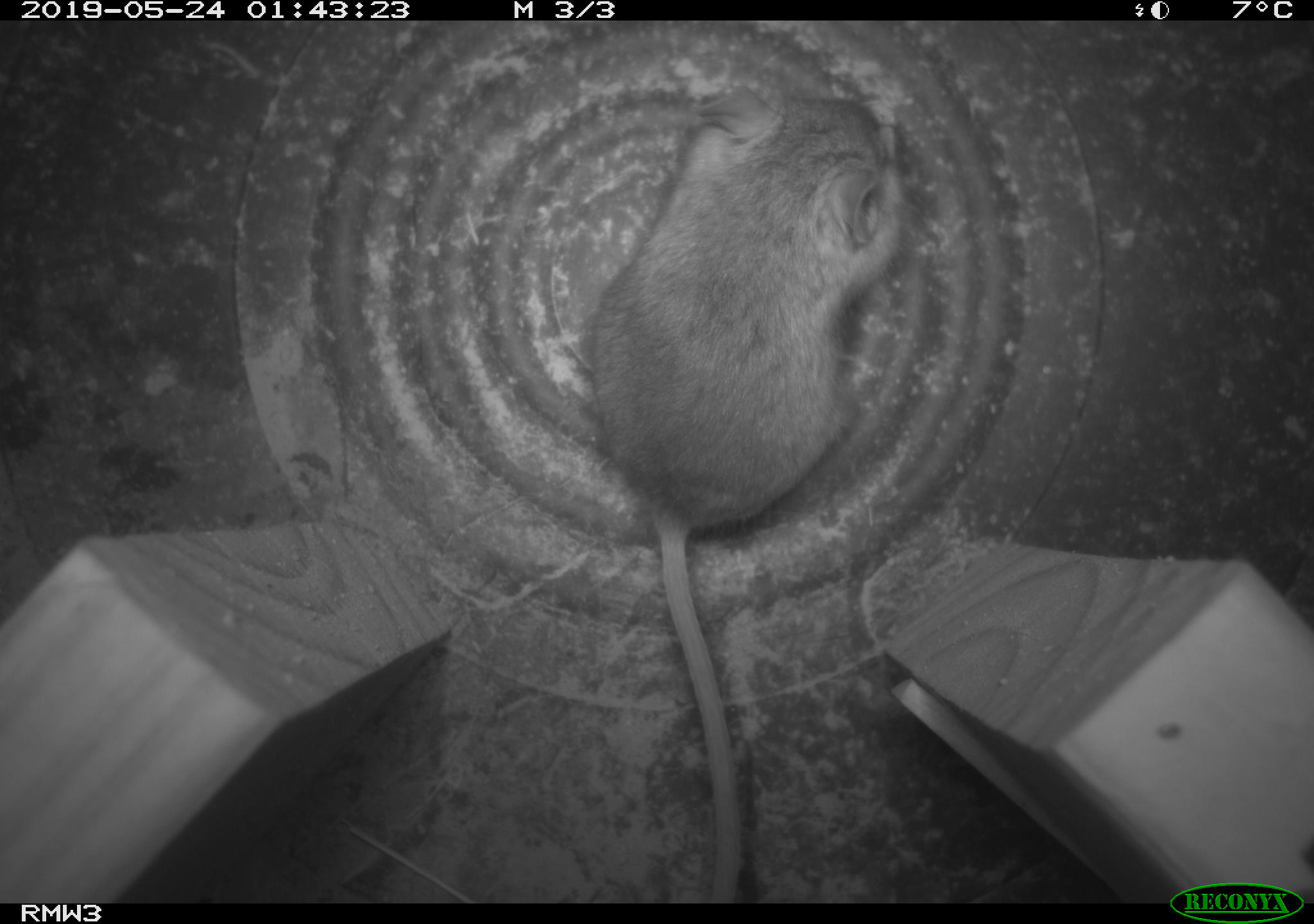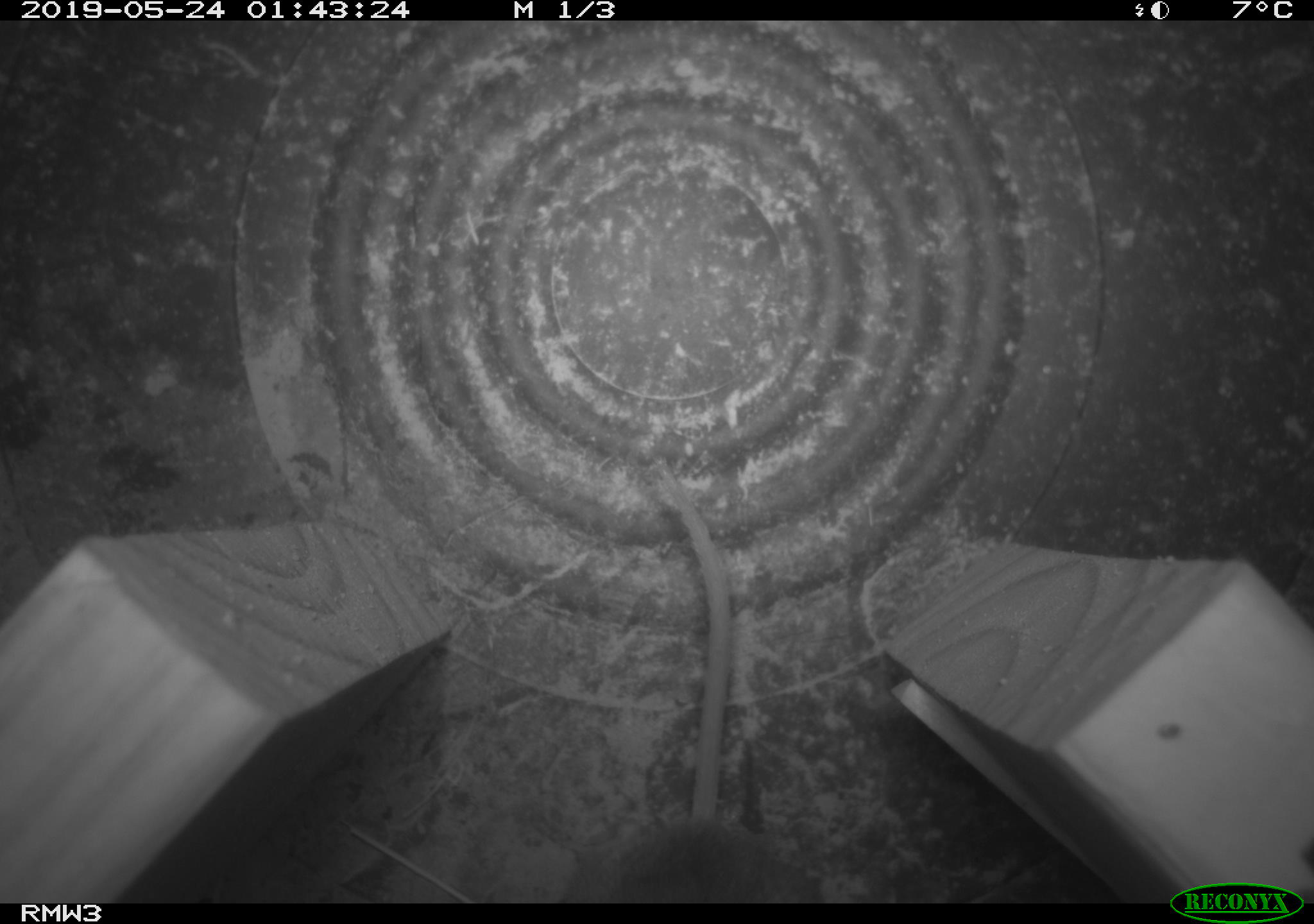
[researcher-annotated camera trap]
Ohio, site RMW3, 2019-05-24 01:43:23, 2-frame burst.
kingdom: Animalia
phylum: Chordata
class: Mammalia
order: Rodentia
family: Cricetidae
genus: Peromyscus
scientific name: Peromyscus leucopus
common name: white-footed mouse